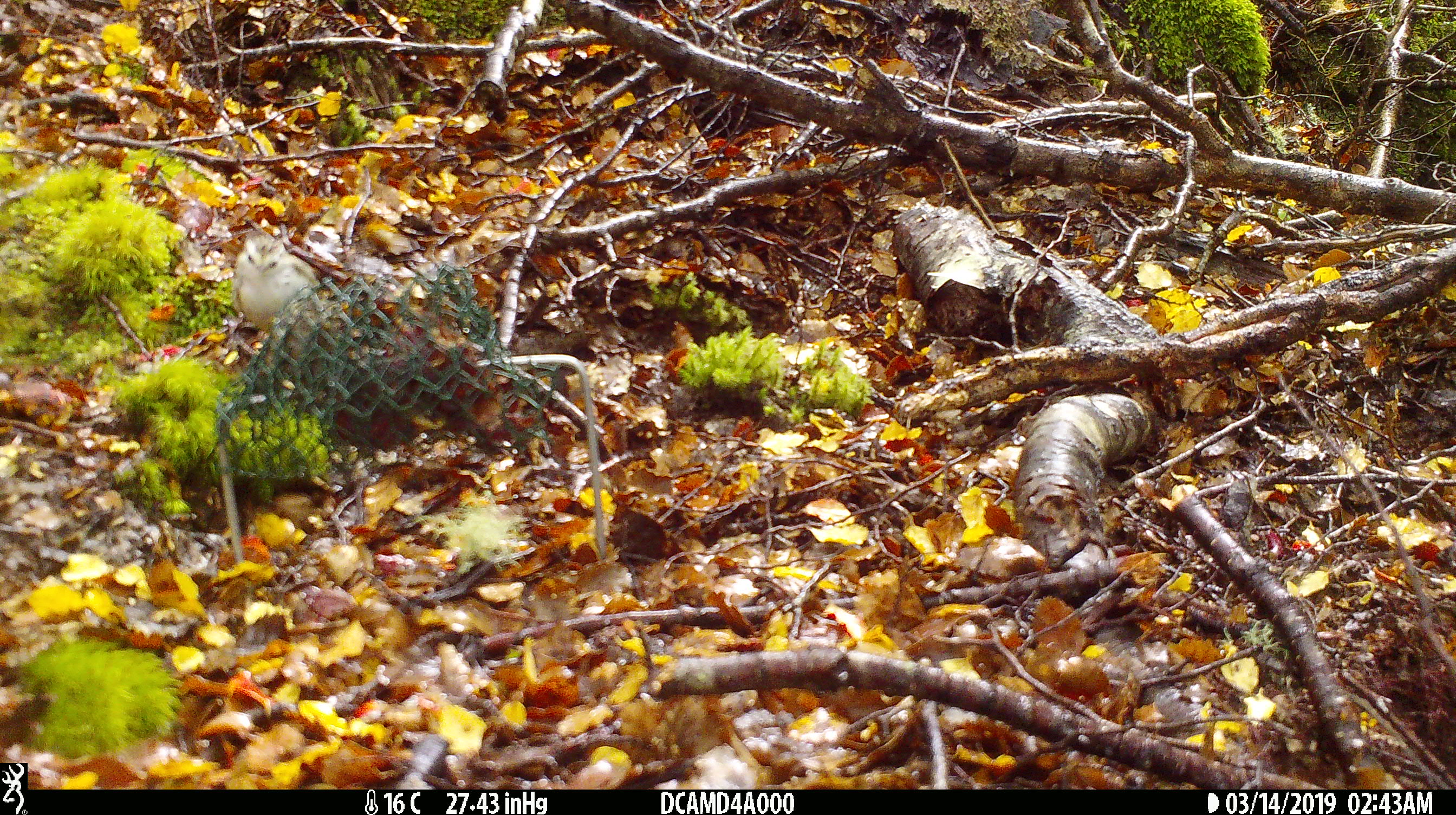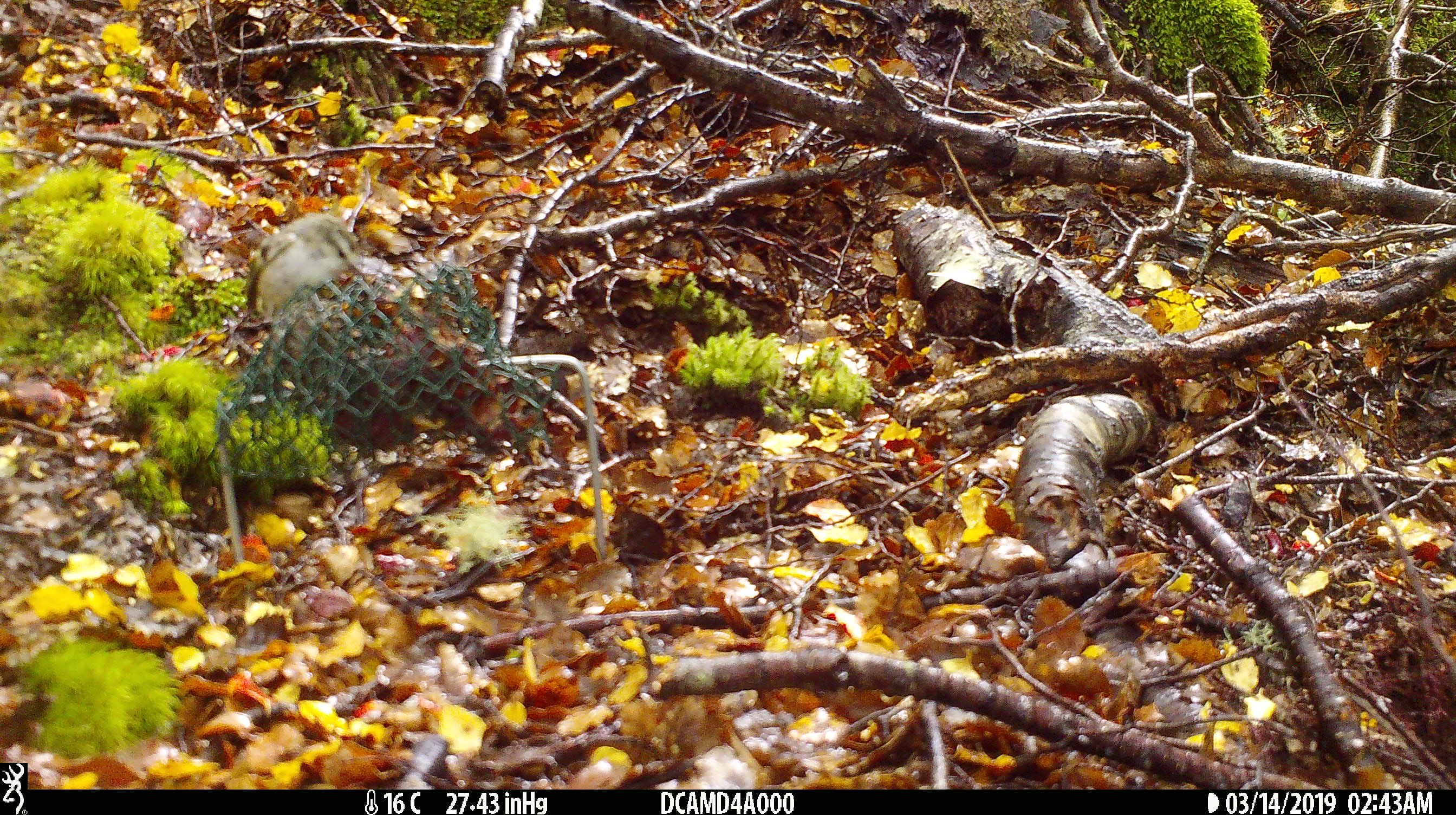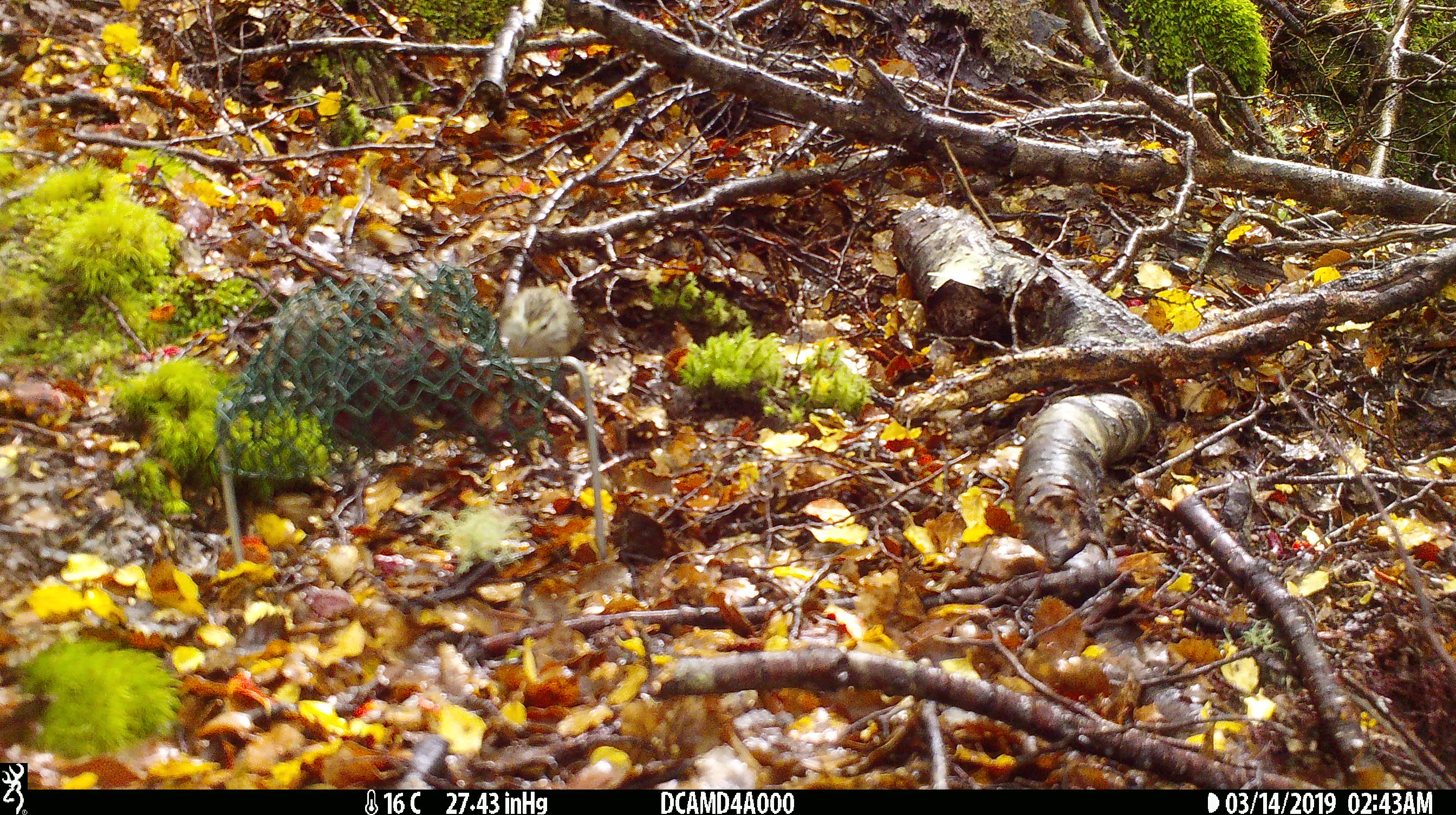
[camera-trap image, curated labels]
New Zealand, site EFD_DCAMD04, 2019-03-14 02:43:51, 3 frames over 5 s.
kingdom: Animalia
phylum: Chordata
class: Aves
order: Passeriformes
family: Acanthisittidae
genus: Acanthisitta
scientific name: Acanthisitta chloris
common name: rifleman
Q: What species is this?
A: Rifleman (Acanthisitta chloris).